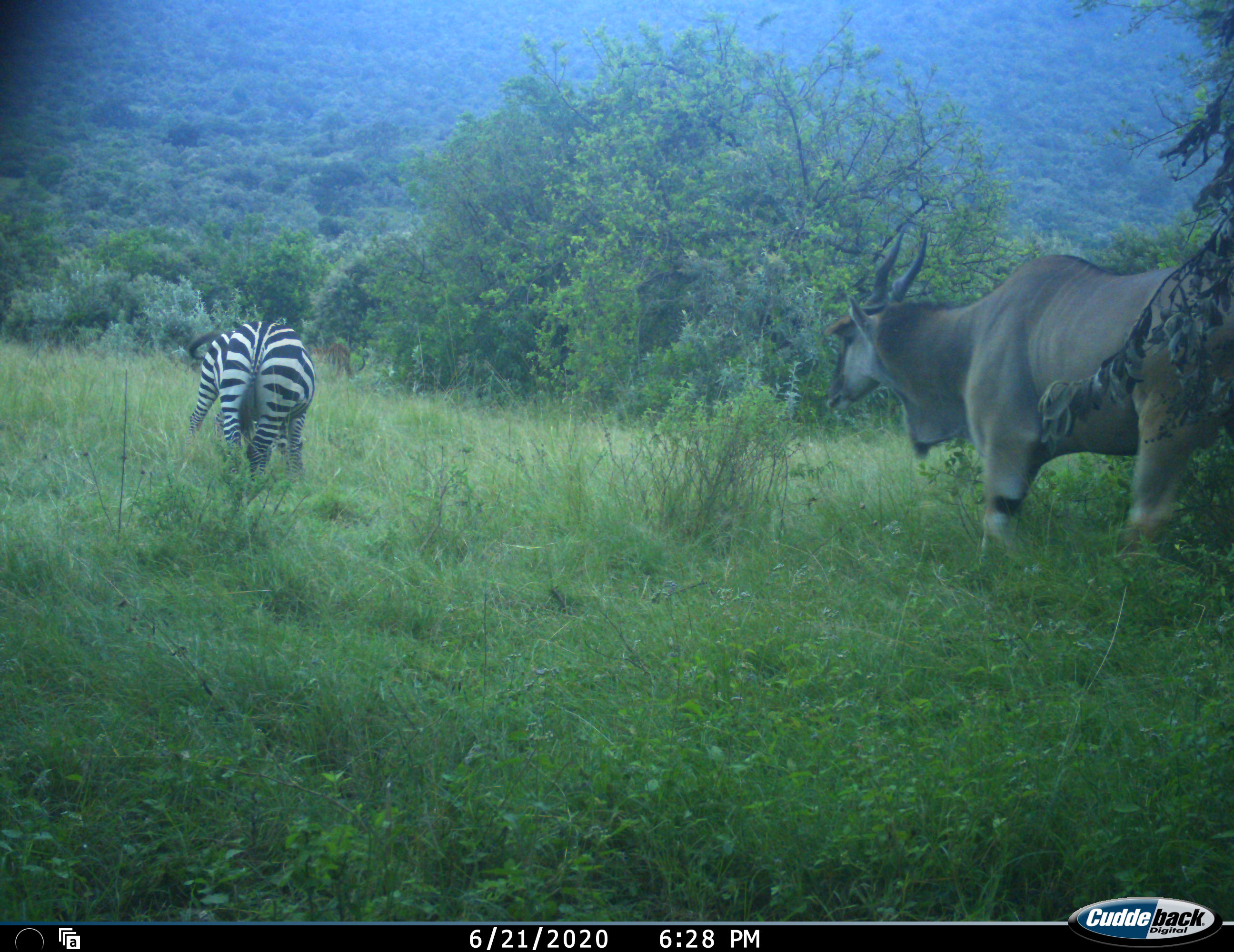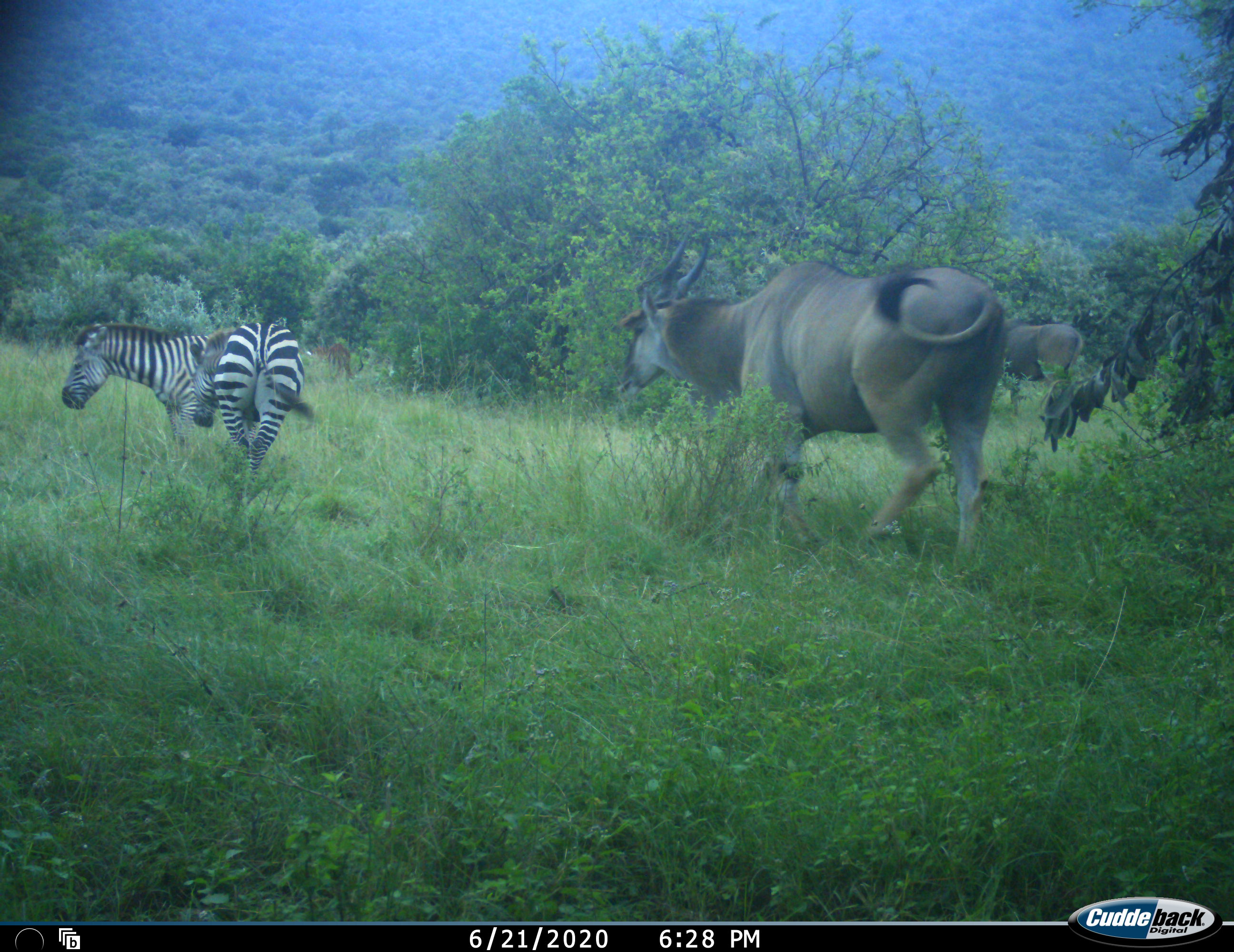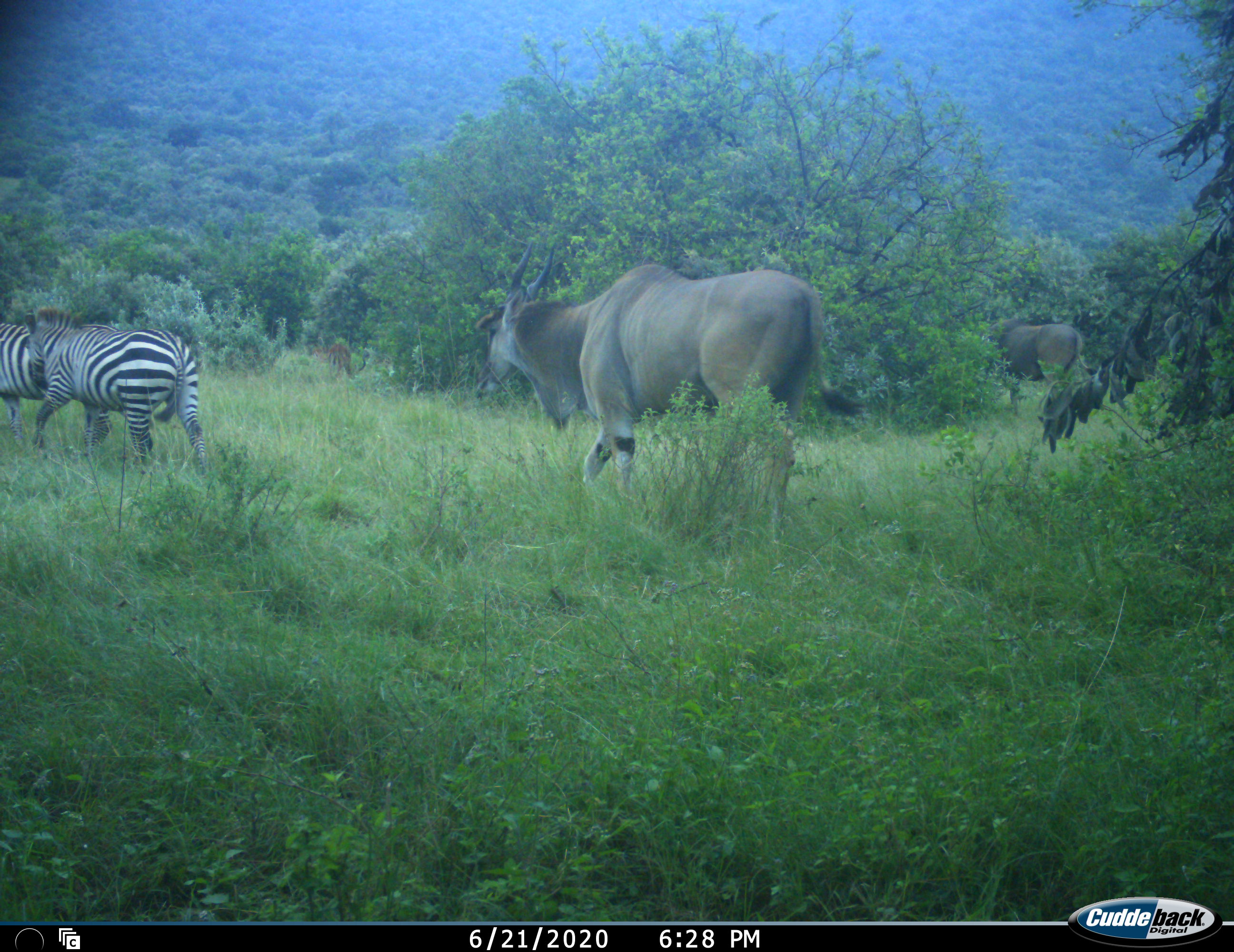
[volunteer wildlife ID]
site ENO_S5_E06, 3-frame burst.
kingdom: Animalia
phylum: Chordata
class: Mammalia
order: Artiodactyla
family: Bovidae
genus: Tragelaphus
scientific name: Tragelaphus oryx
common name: eland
Eland (Tragelaphus oryx), count 2. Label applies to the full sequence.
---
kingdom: Animalia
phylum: Chordata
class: Mammalia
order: Perissodactyla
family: Equidae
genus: Equus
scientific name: Equus quagga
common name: plains zebra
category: zebraplains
Zebraplains (plains zebra) (Equus quagga), count 2. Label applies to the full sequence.